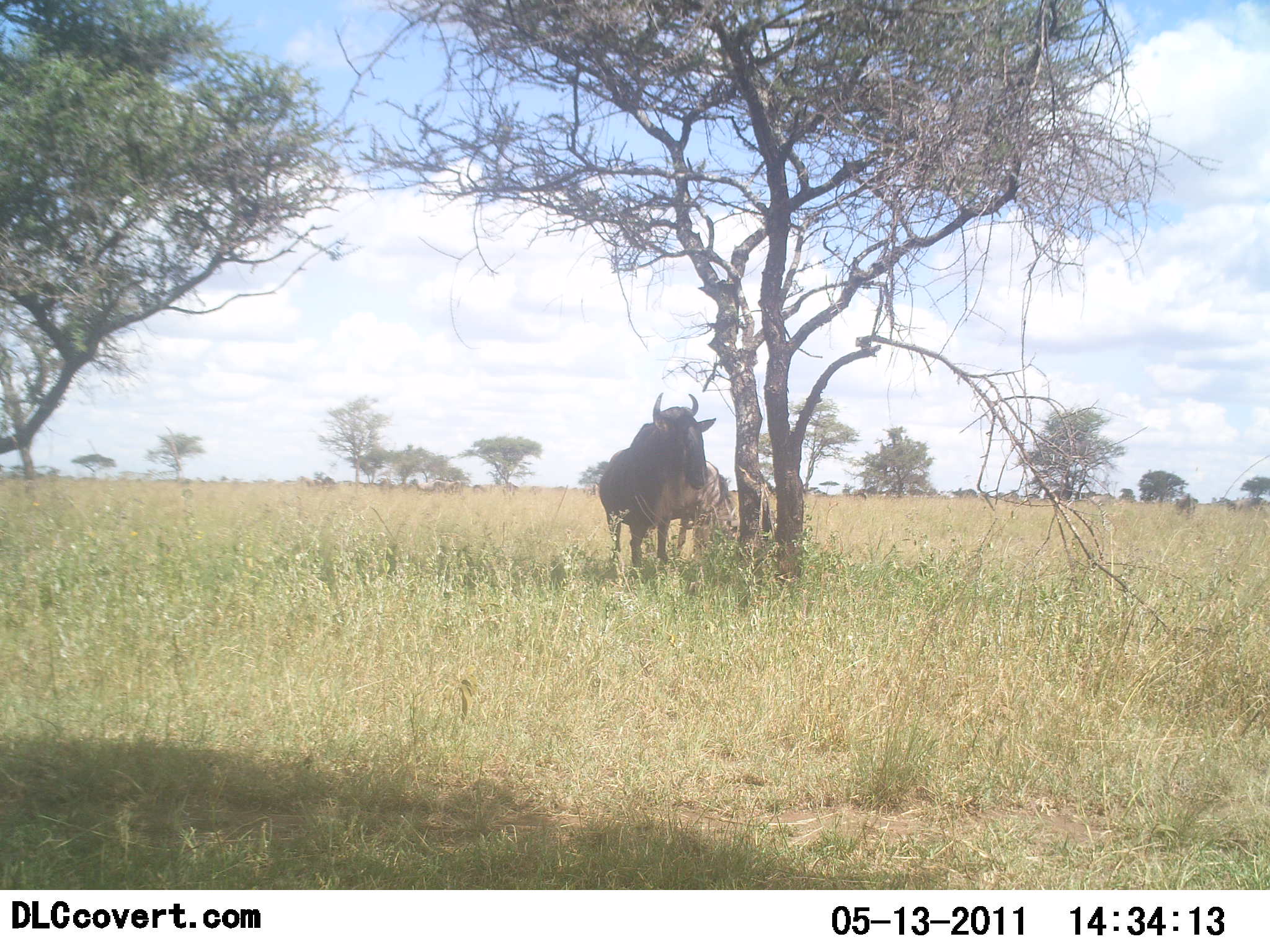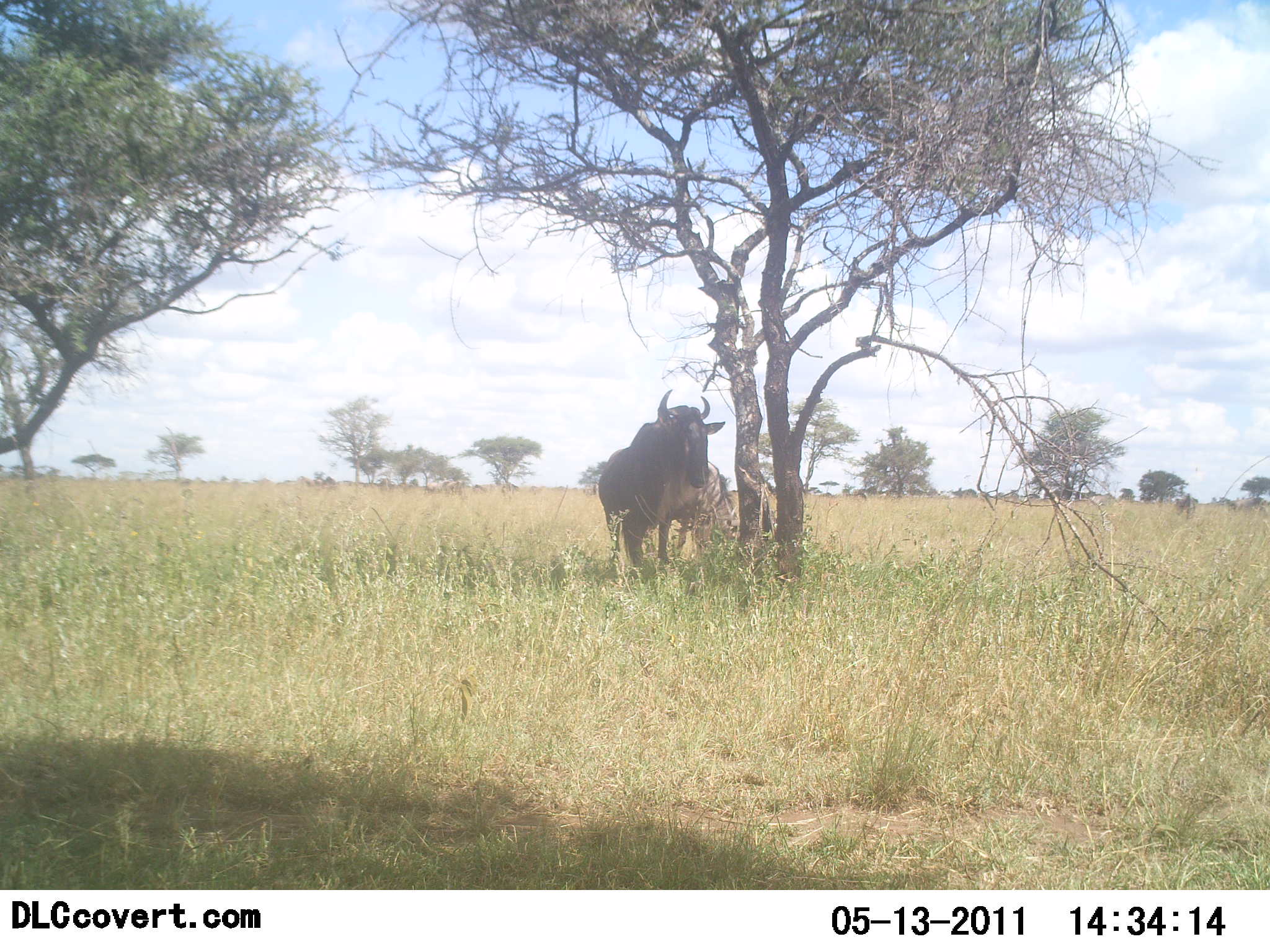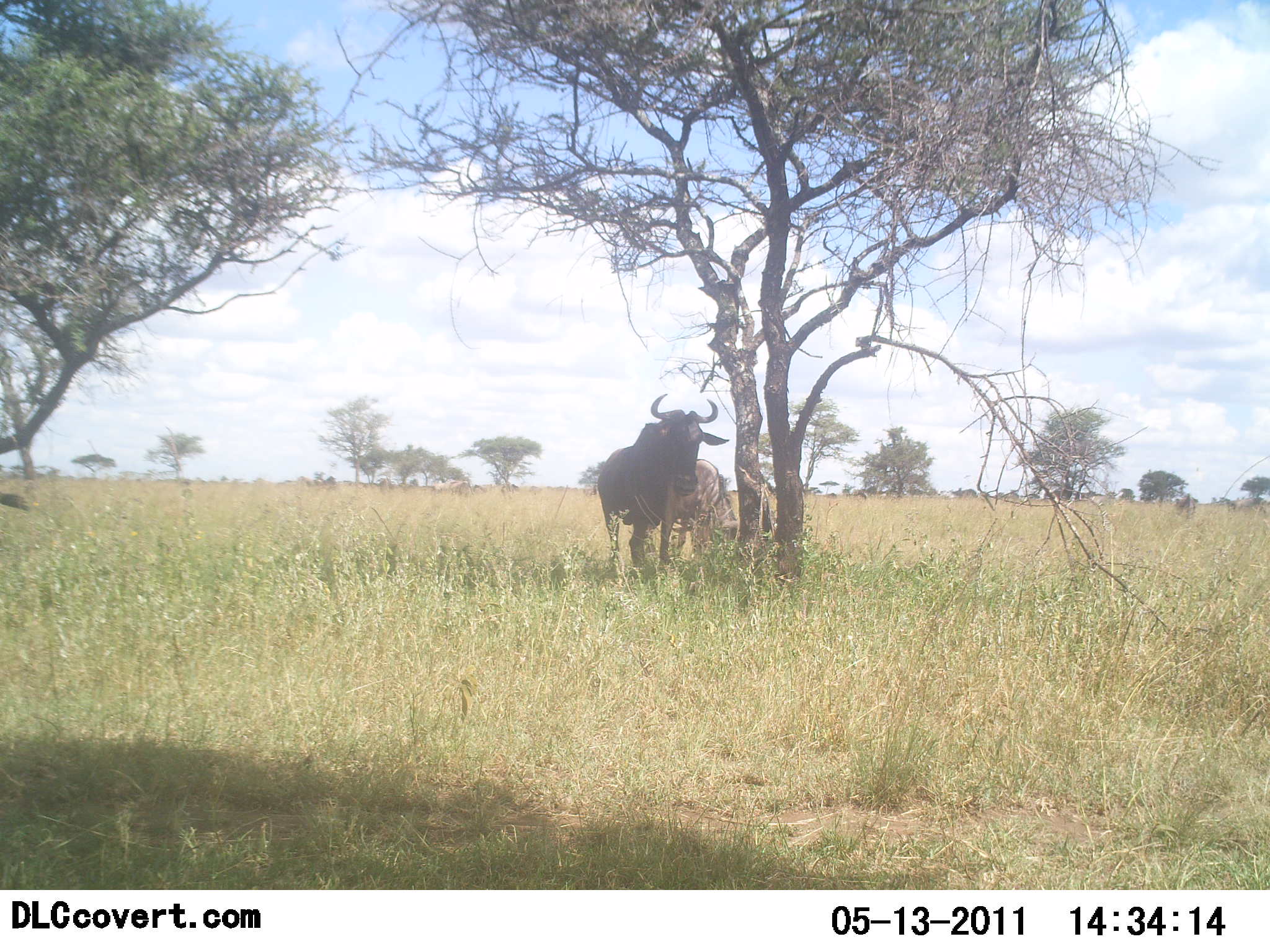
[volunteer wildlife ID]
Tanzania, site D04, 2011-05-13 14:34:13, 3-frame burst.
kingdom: Animalia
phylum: Chordata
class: Mammalia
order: Artiodactyla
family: Bovidae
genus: Connochaetes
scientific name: Connochaetes taurinus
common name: blue wildebeest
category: wildebeest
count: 1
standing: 81%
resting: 12%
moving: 12%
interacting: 6%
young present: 0%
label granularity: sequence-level